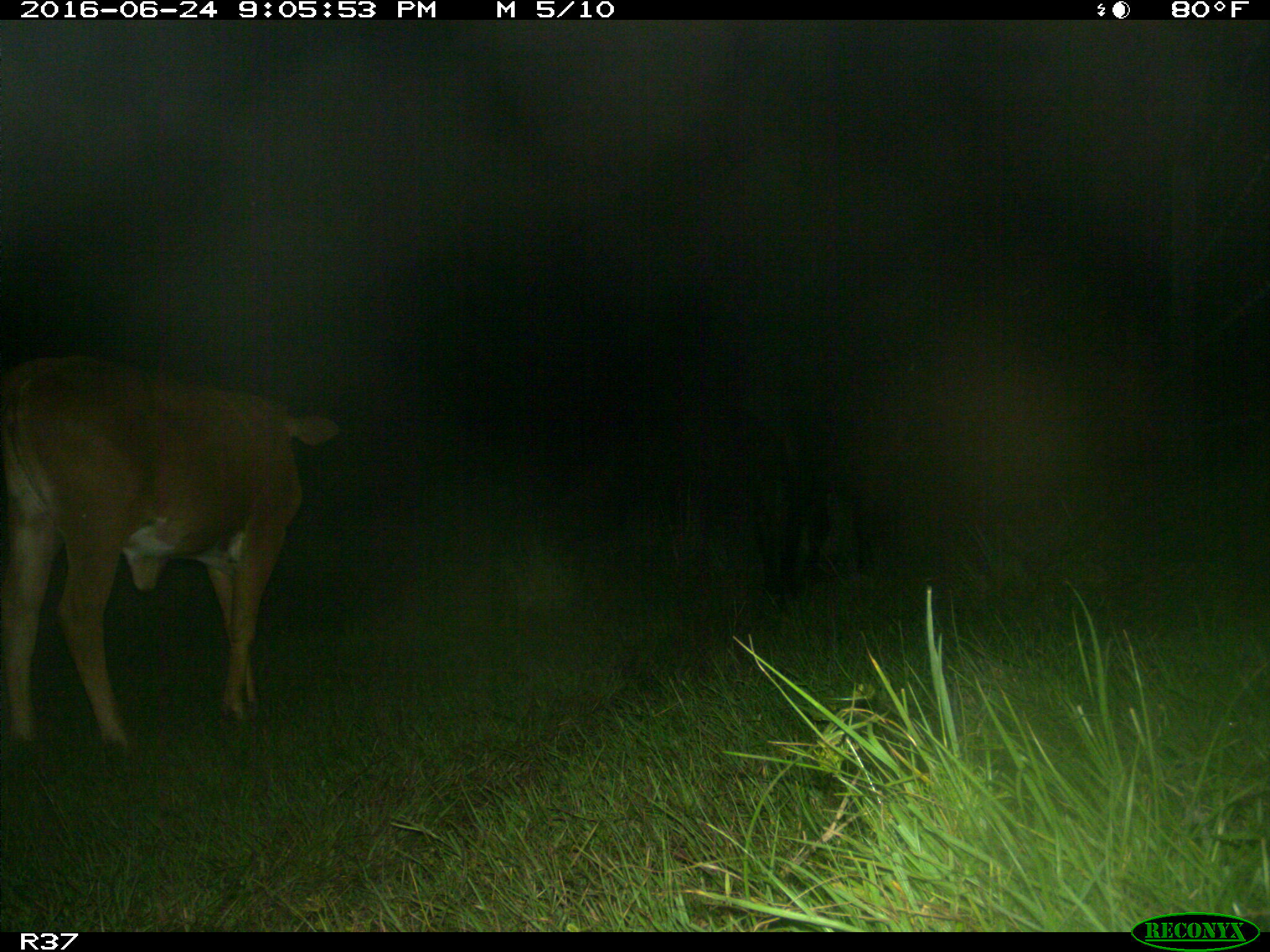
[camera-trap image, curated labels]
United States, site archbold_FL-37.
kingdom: Animalia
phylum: Chordata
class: Mammalia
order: Artiodactyla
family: Bovidae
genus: Bos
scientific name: Bos taurus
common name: domestic cow